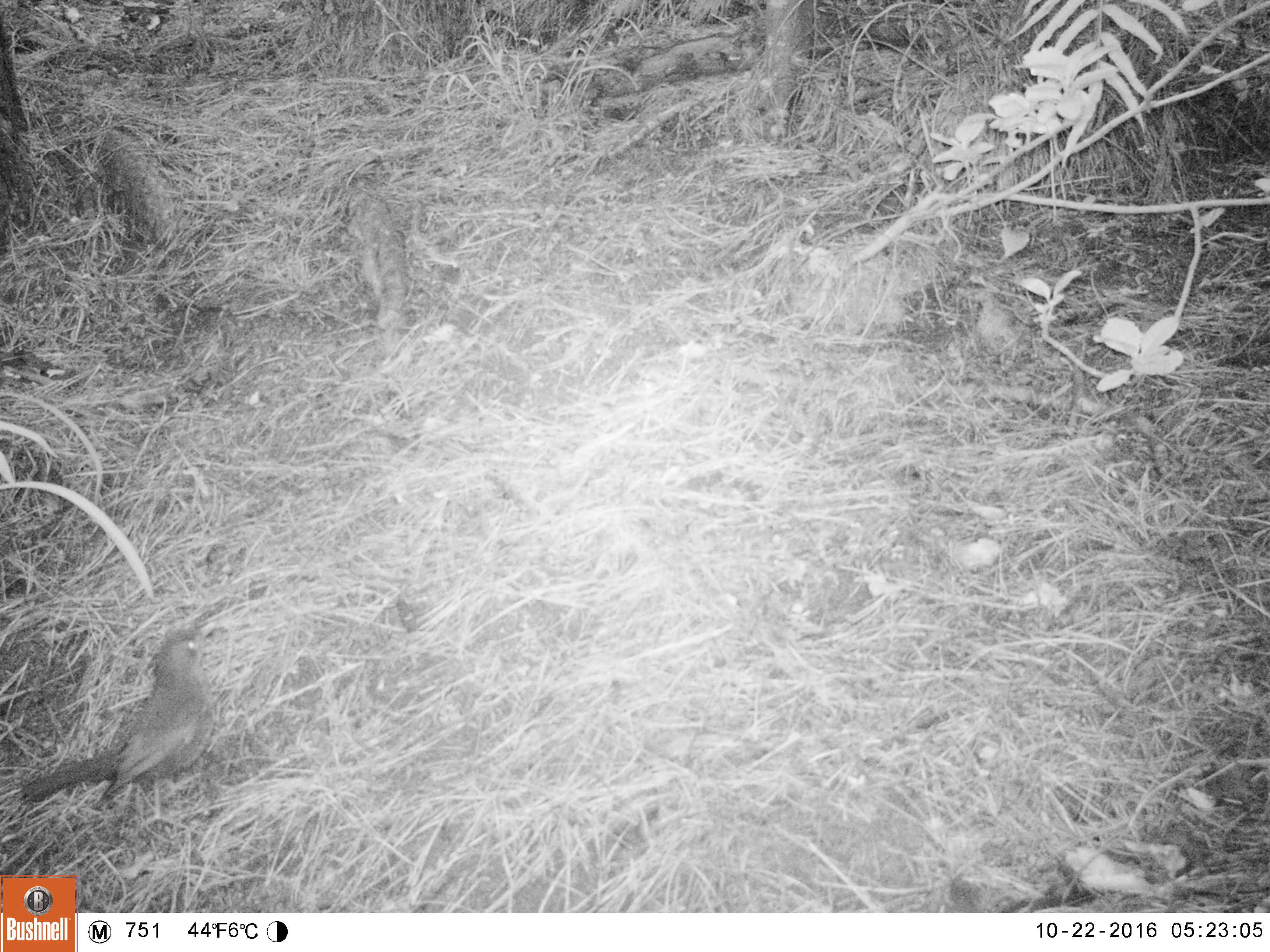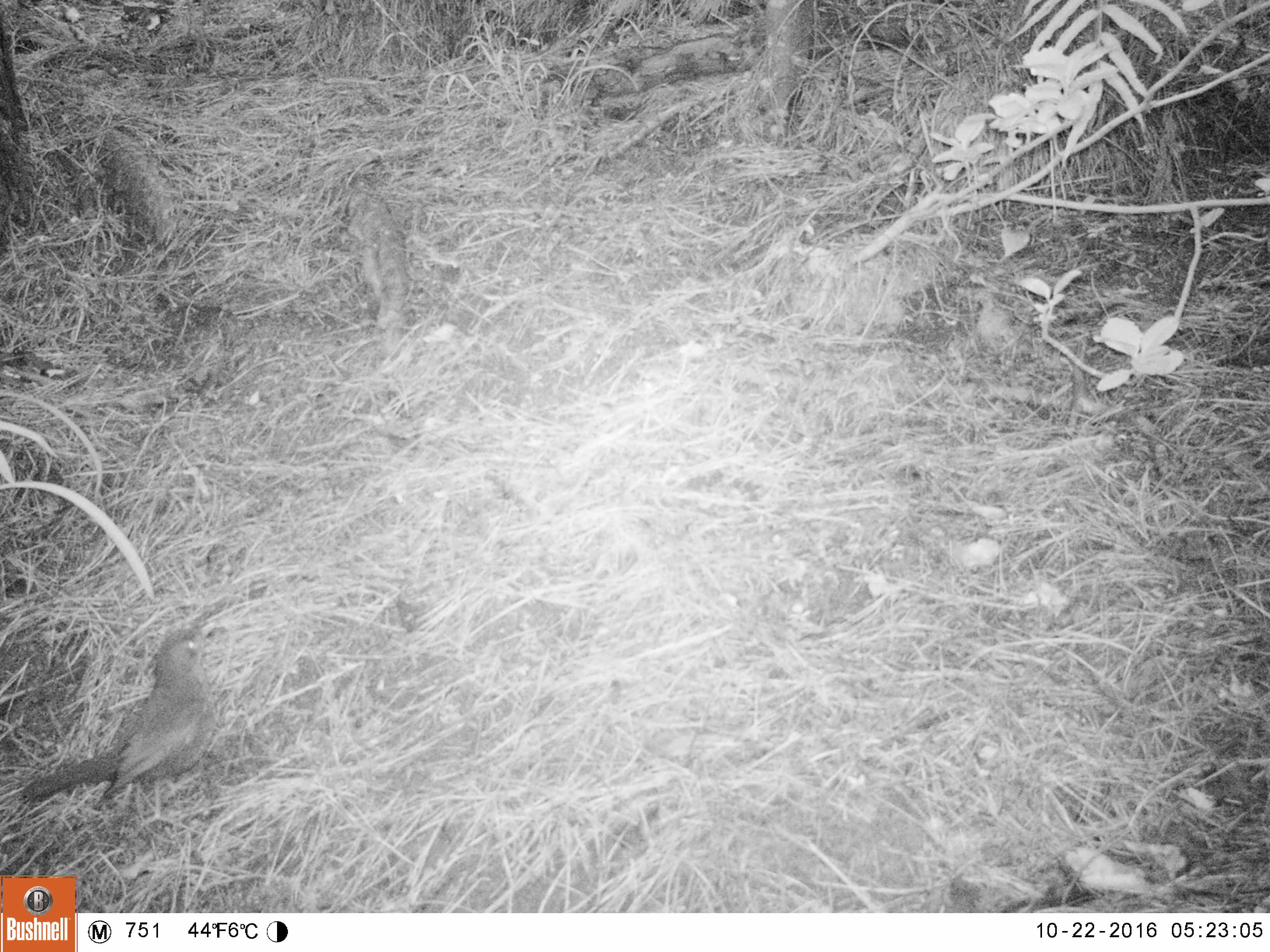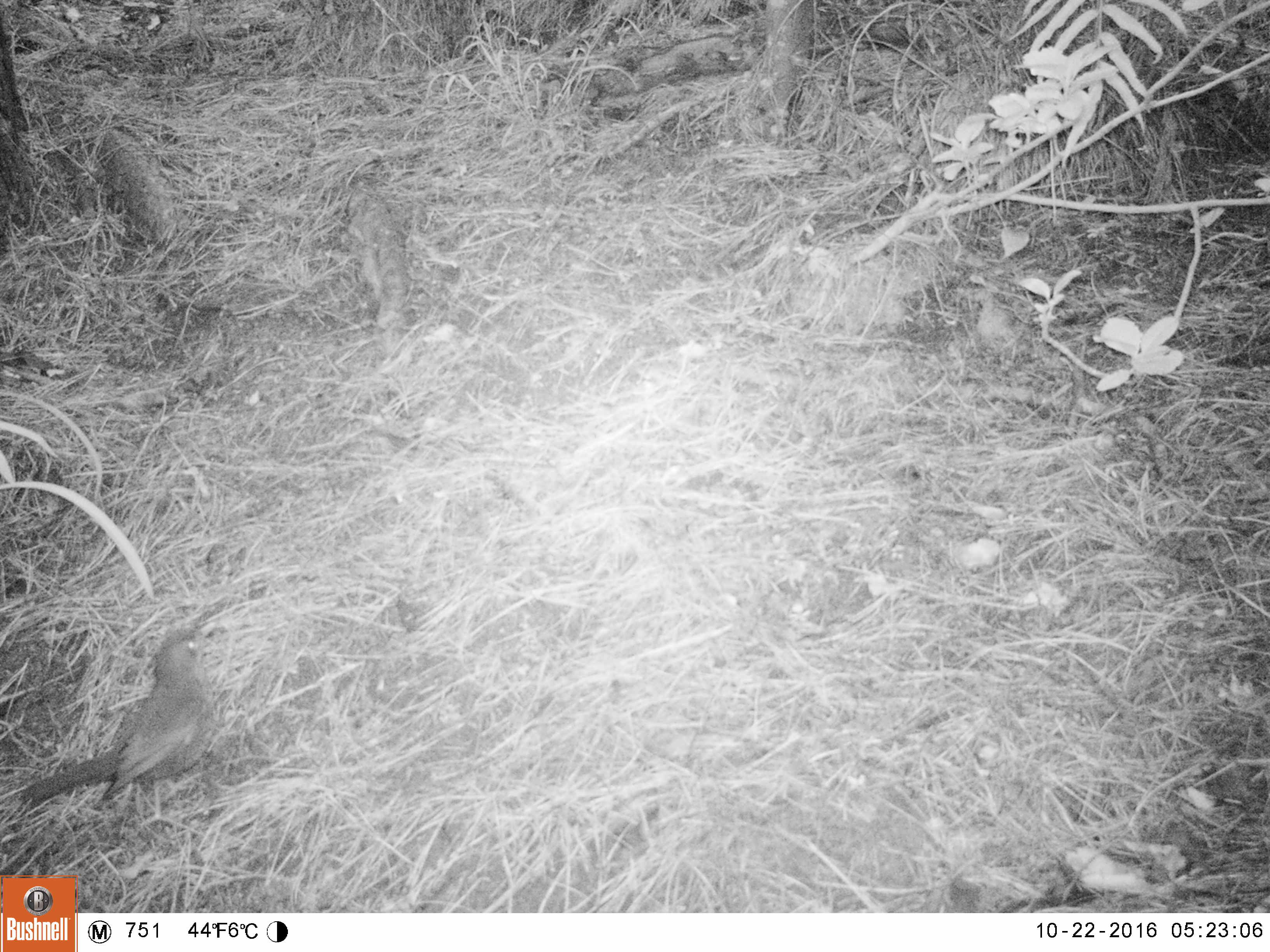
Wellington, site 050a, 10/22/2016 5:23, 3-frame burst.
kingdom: Animalia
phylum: Chordata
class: Aves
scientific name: Aves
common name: bird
Bird (Aves).